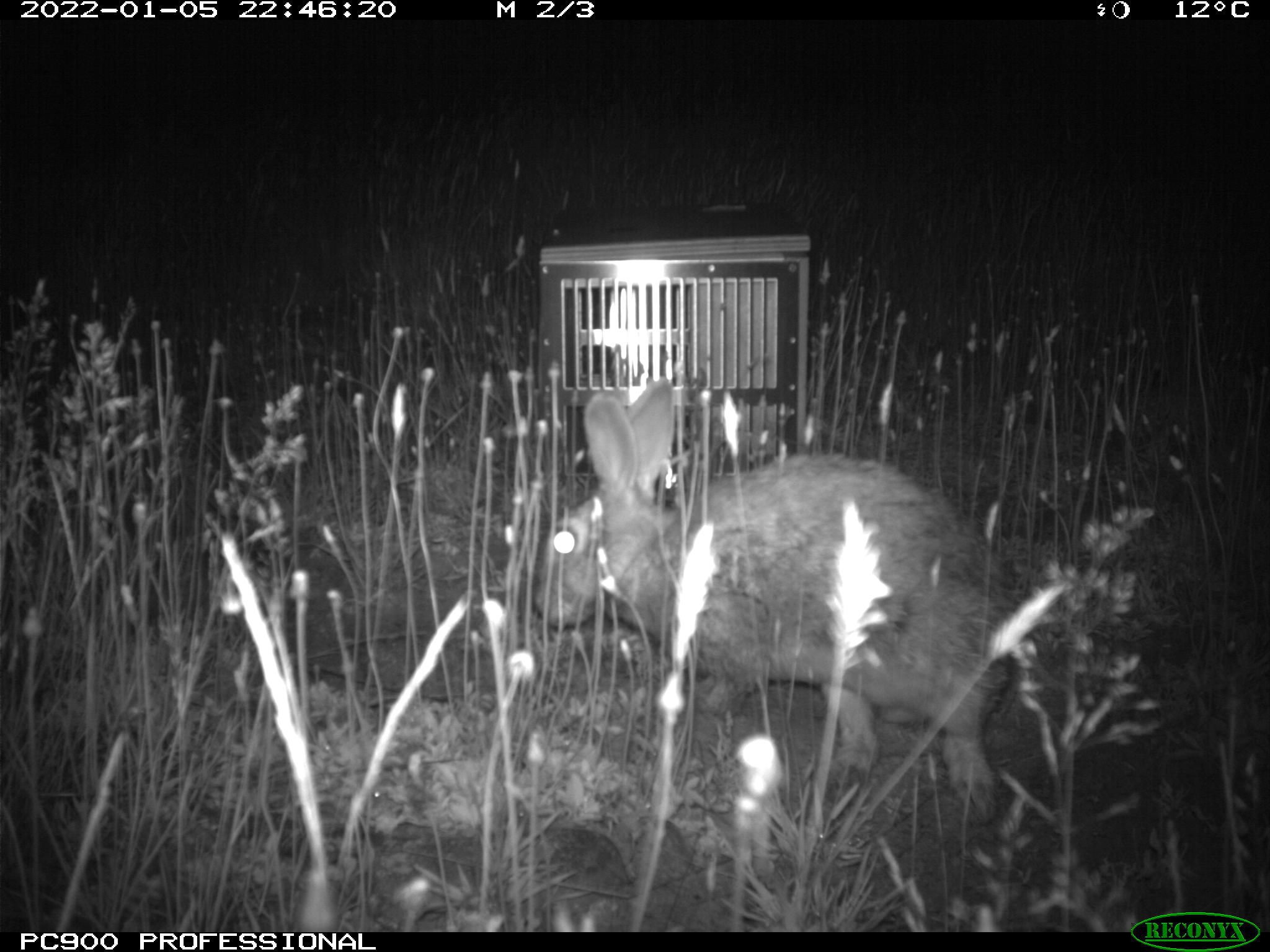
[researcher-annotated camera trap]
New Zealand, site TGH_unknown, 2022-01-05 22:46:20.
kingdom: Animalia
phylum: Chordata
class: Mammalia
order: Lagomorpha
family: Leporidae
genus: Oryctolagus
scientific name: Oryctolagus cuniculus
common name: european rabbit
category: rabbit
Rabbit (european rabbit) (Oryctolagus cuniculus).